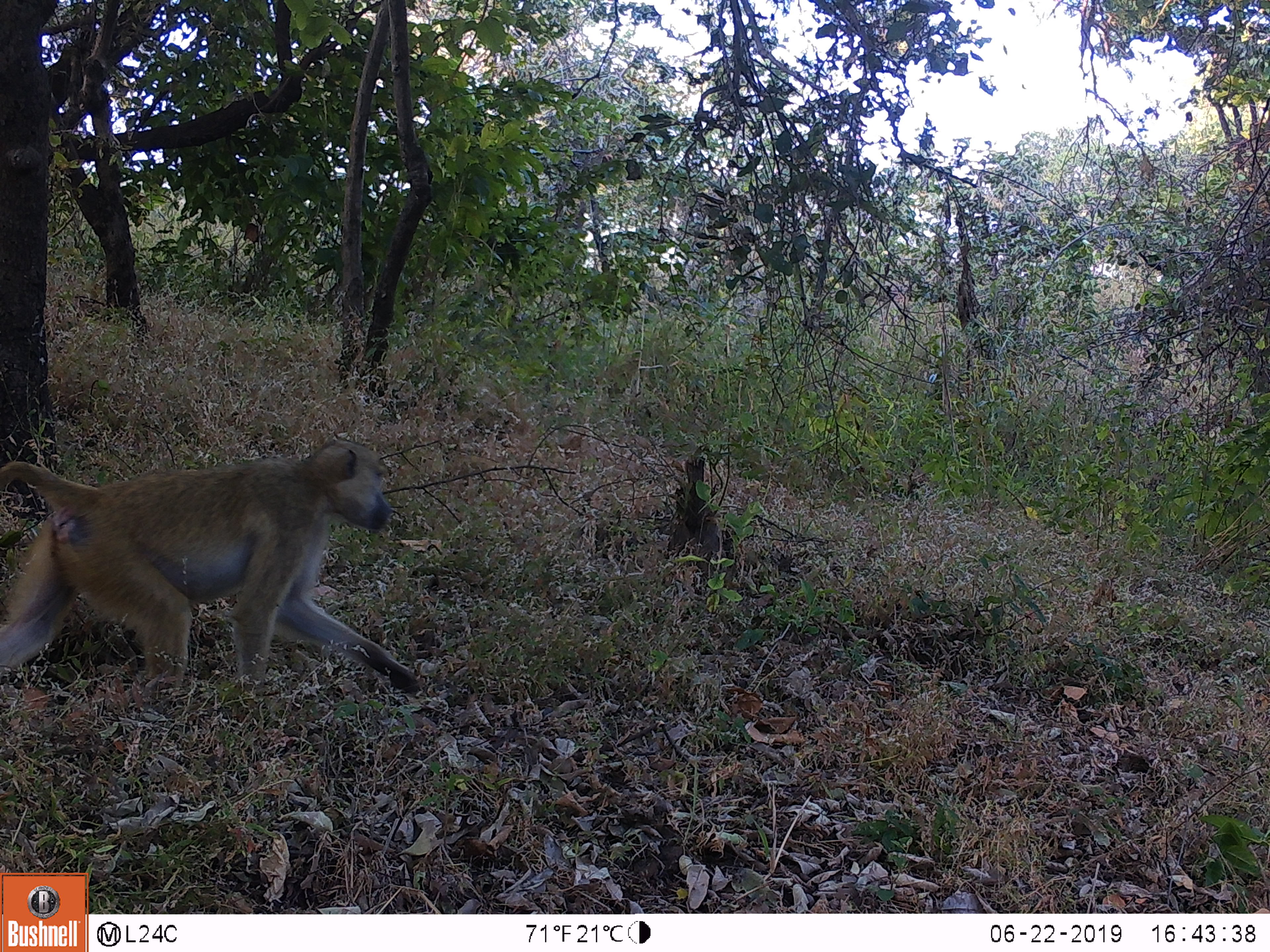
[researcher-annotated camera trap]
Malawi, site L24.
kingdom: Animalia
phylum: Chordata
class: Mammalia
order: Primates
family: Cercopithecidae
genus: Papio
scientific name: Papio cynocephalus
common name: yellow baboon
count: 1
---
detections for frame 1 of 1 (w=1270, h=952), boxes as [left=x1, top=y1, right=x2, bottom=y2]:
yellow baboon: [left=0, top=427, right=440, bottom=701]